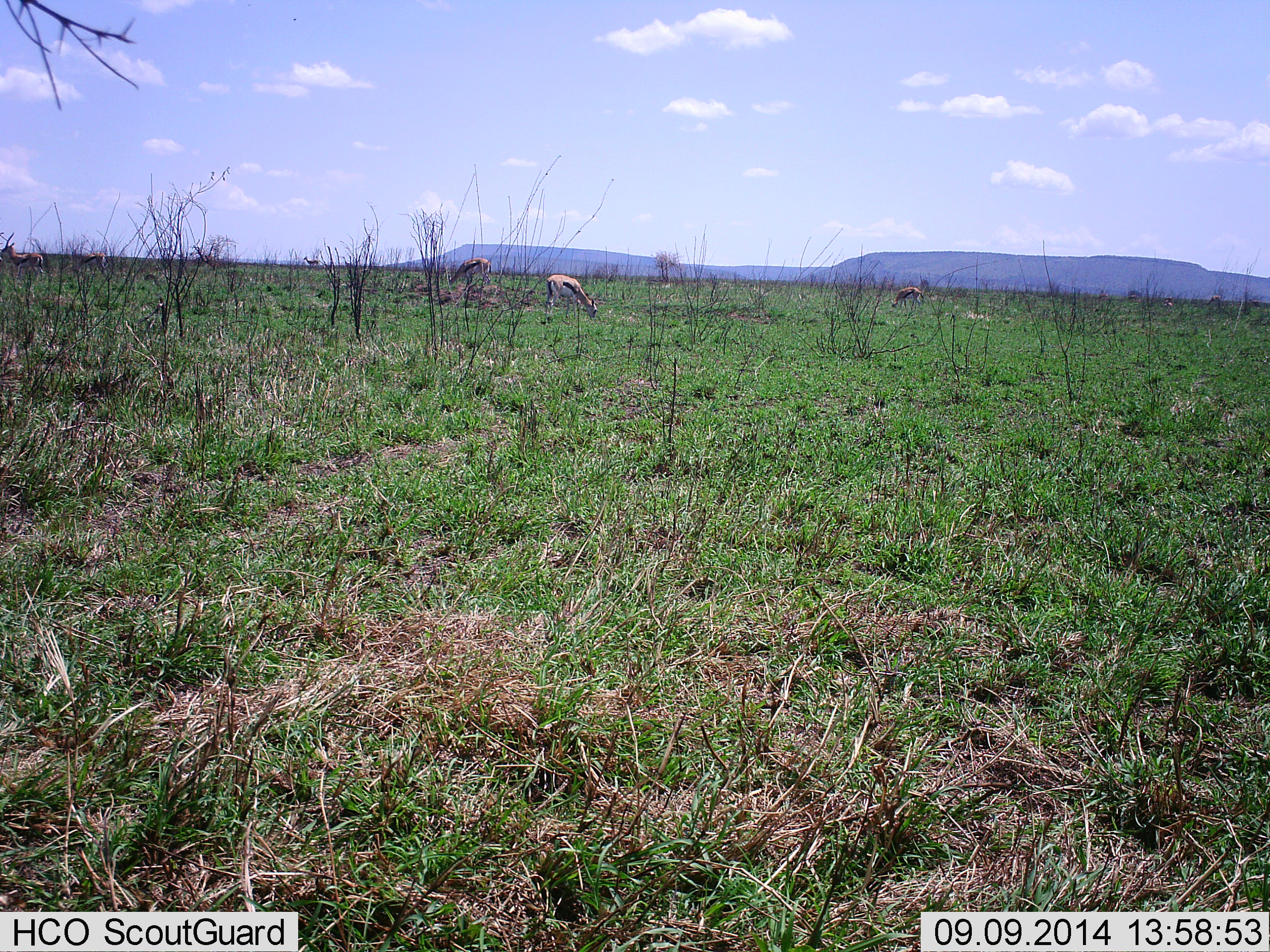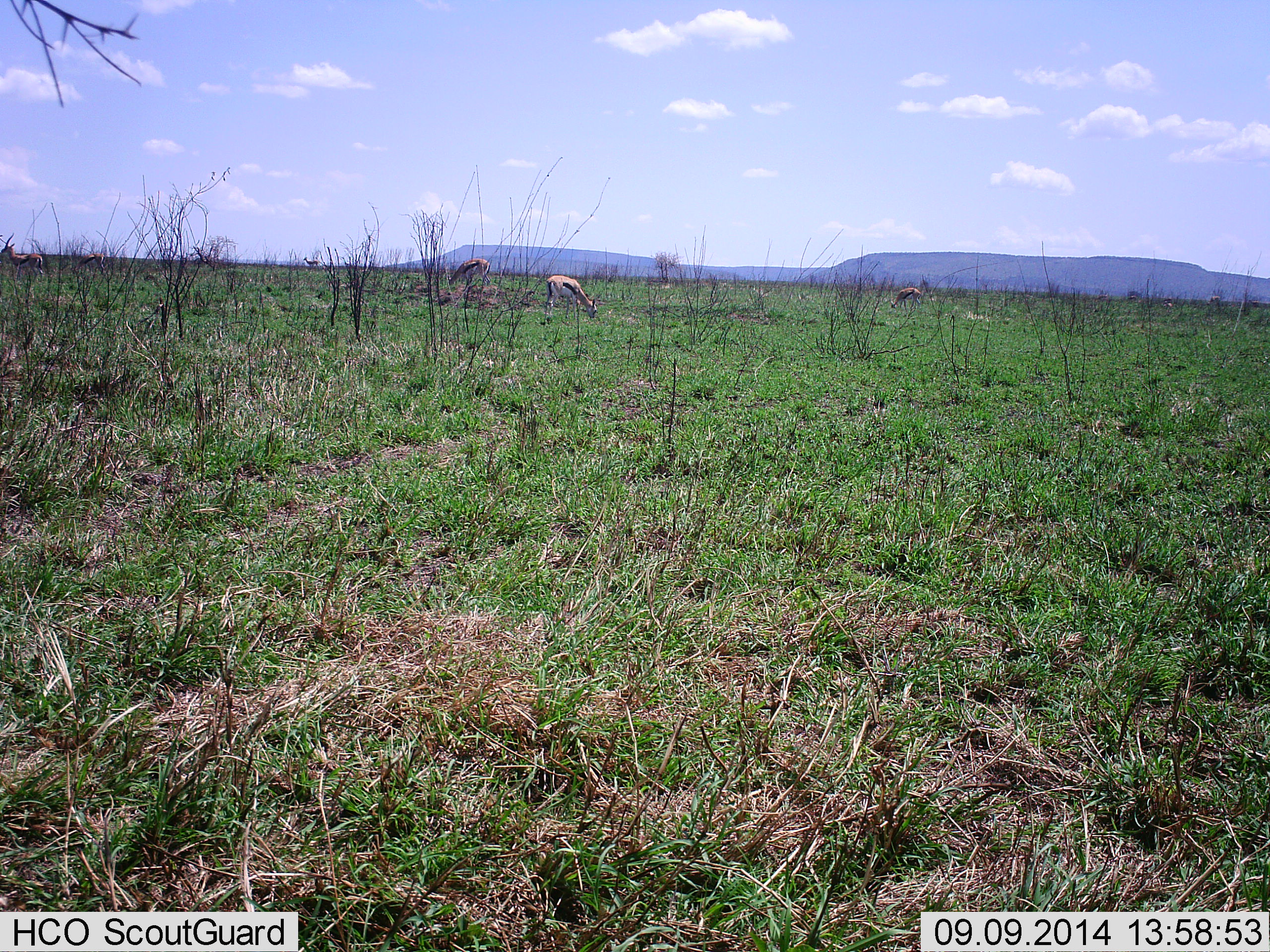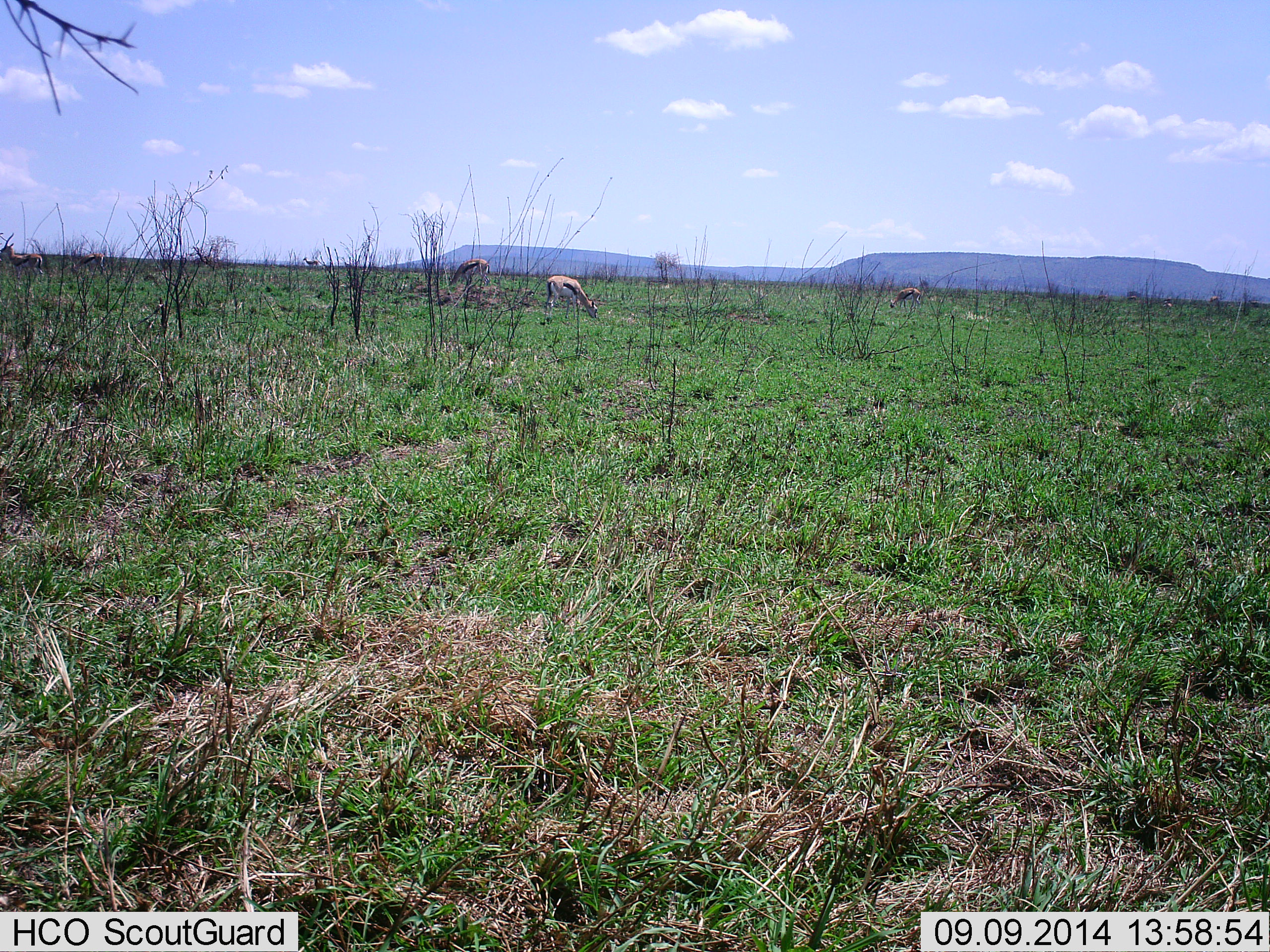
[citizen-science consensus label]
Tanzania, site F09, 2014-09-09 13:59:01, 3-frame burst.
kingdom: Animalia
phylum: Chordata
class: Mammalia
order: Artiodactyla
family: Bovidae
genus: Eudorcas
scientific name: Eudorcas thomsonii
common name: thomson's gazelle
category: gazellethomsons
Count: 3.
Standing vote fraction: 30%.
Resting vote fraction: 0%.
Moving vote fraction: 0%.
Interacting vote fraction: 0%.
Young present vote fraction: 0%.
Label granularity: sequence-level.